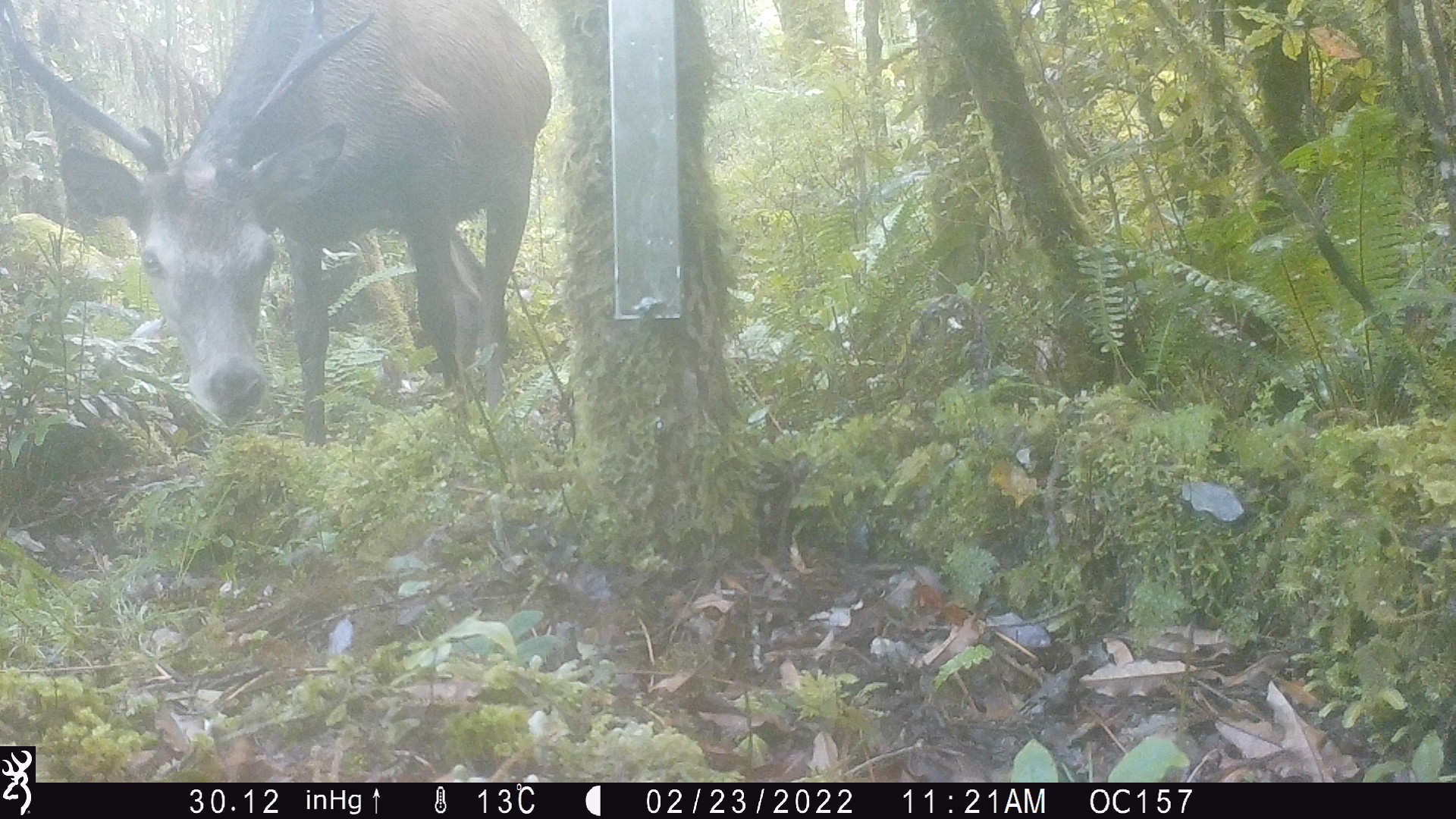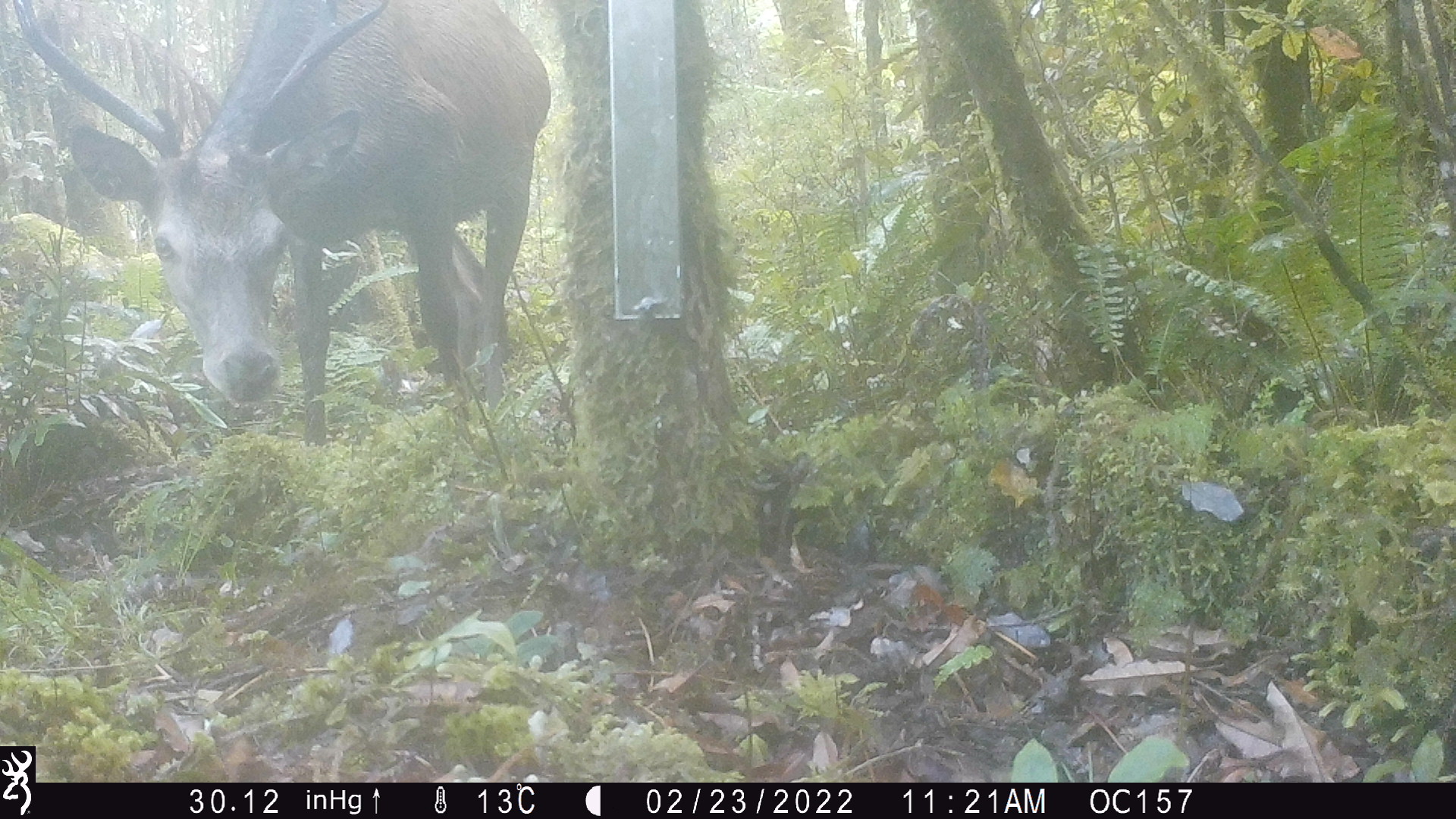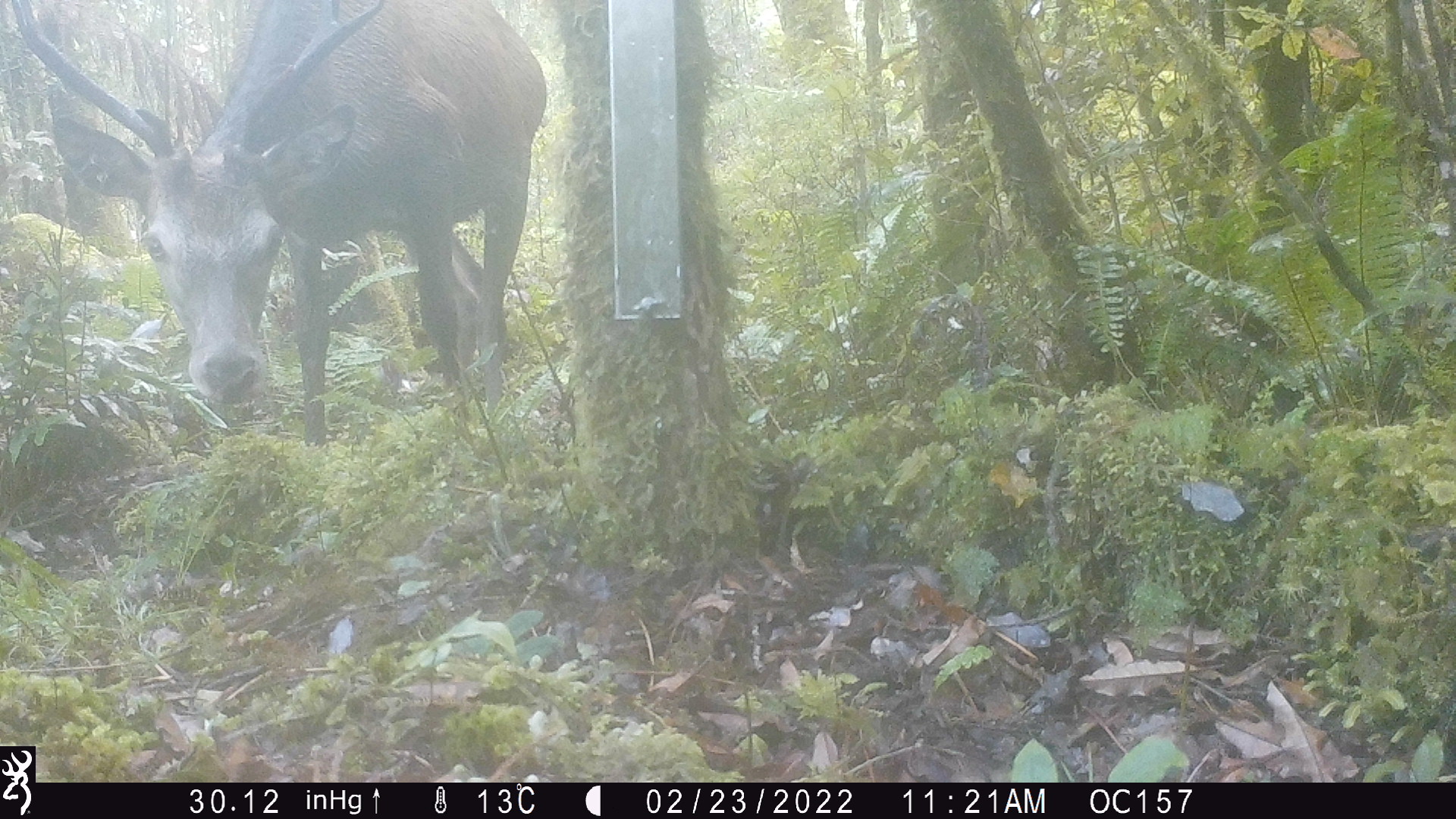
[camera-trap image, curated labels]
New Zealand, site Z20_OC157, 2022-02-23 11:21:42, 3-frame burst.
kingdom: Animalia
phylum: Chordata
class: Mammalia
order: Artiodactyla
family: Cervidae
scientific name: Cervidae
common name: deer